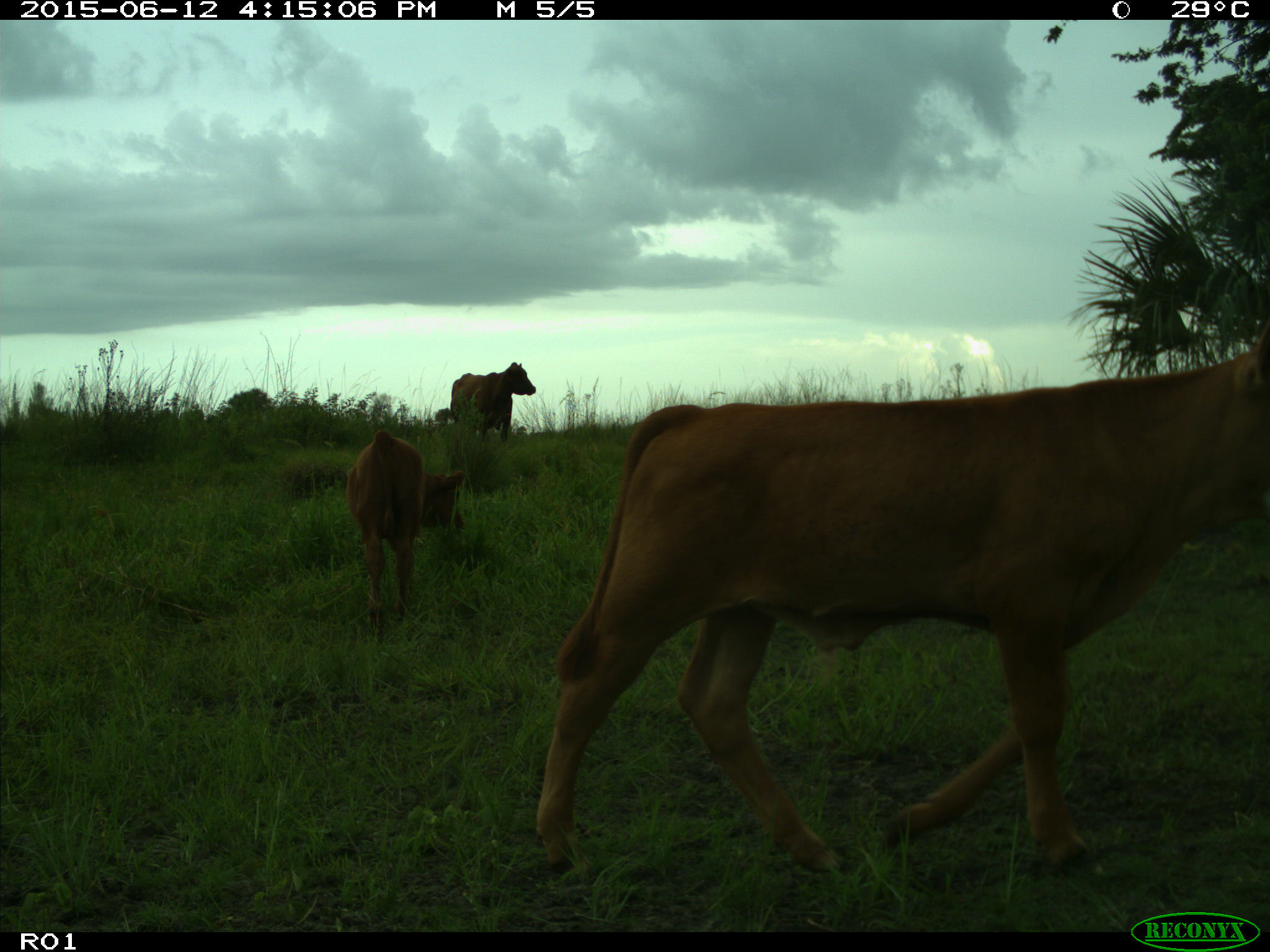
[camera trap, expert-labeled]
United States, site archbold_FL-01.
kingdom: Animalia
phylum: Chordata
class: Mammalia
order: Artiodactyla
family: Bovidae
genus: Bos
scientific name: Bos taurus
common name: domestic cow